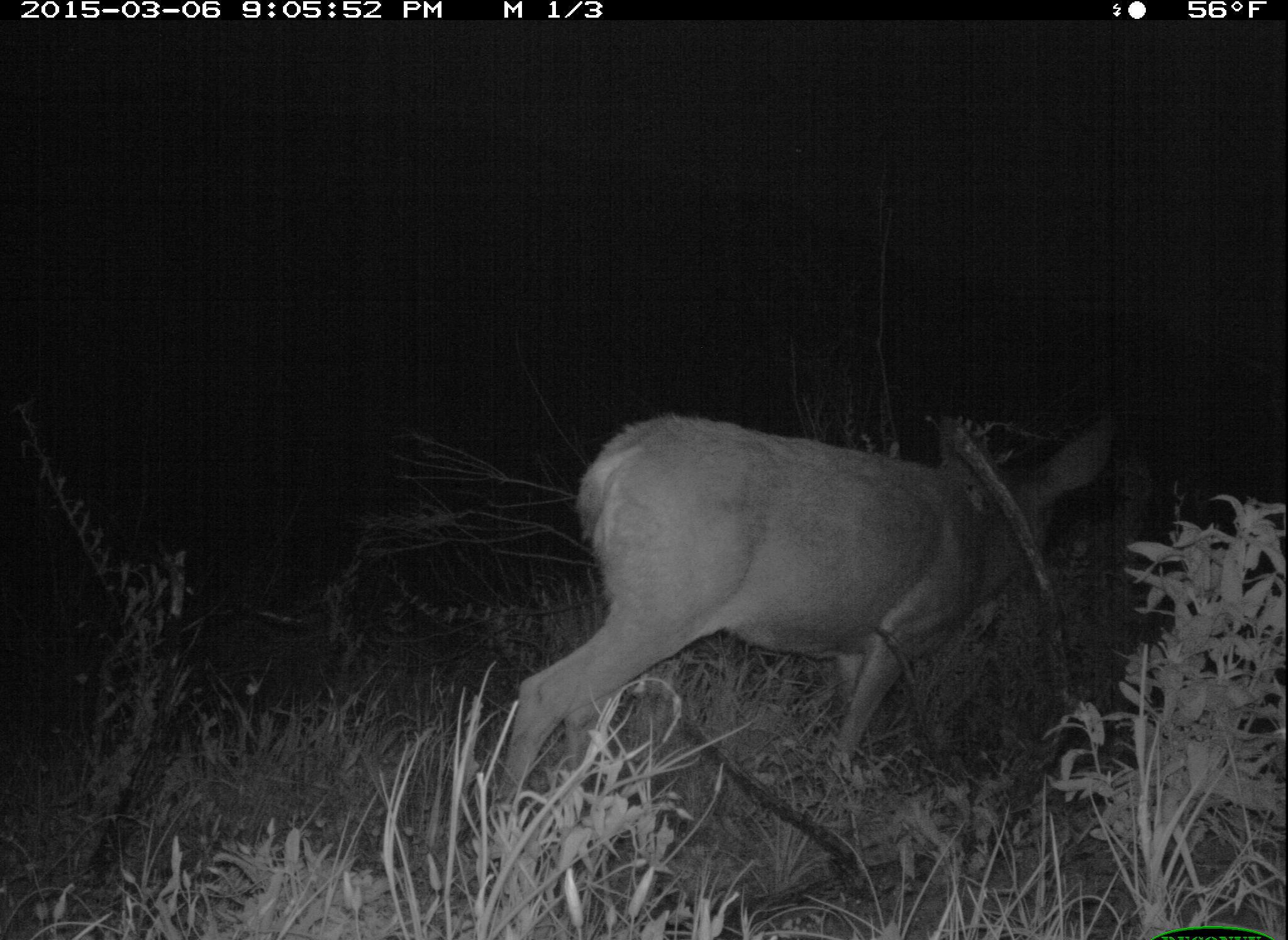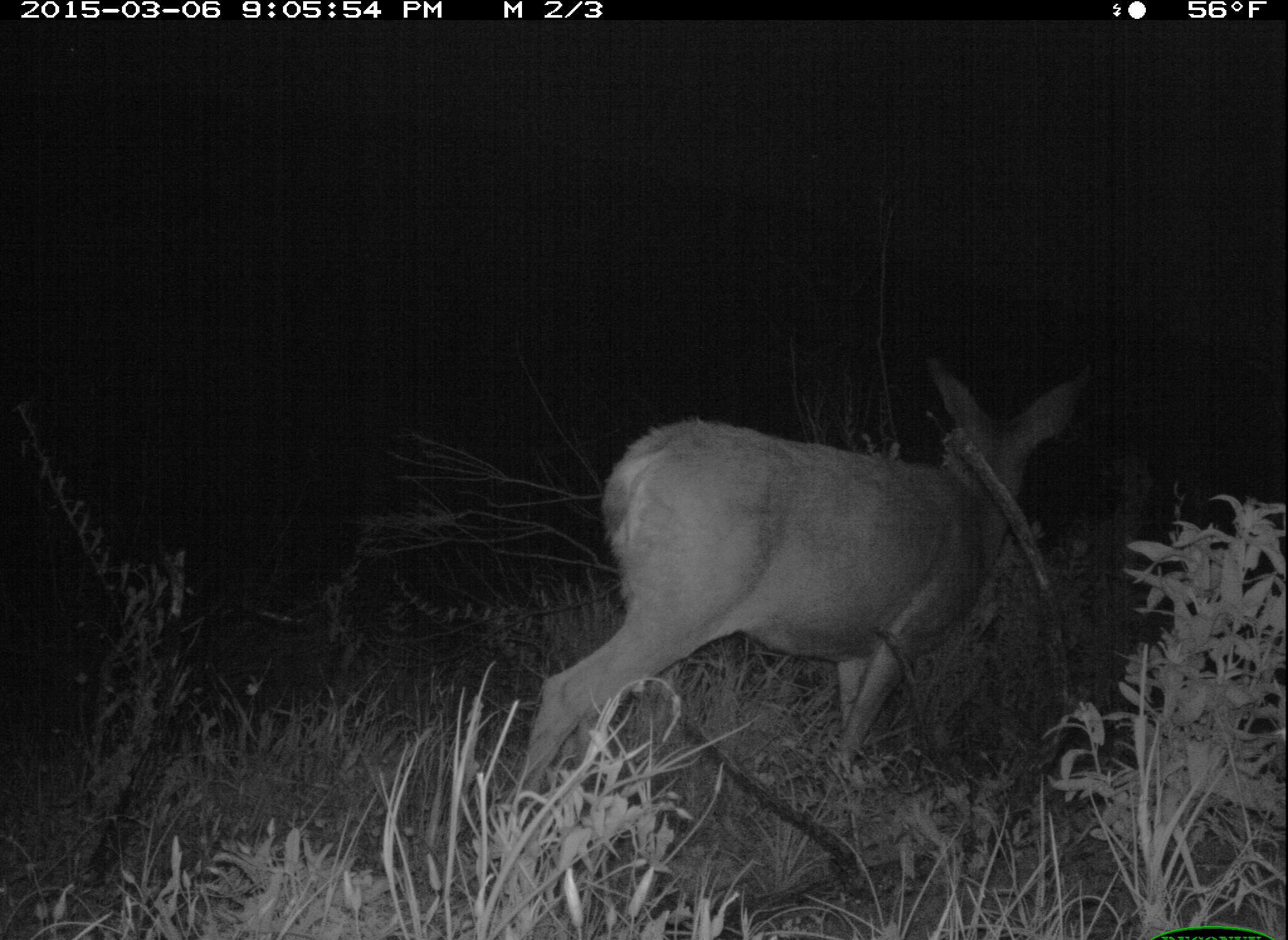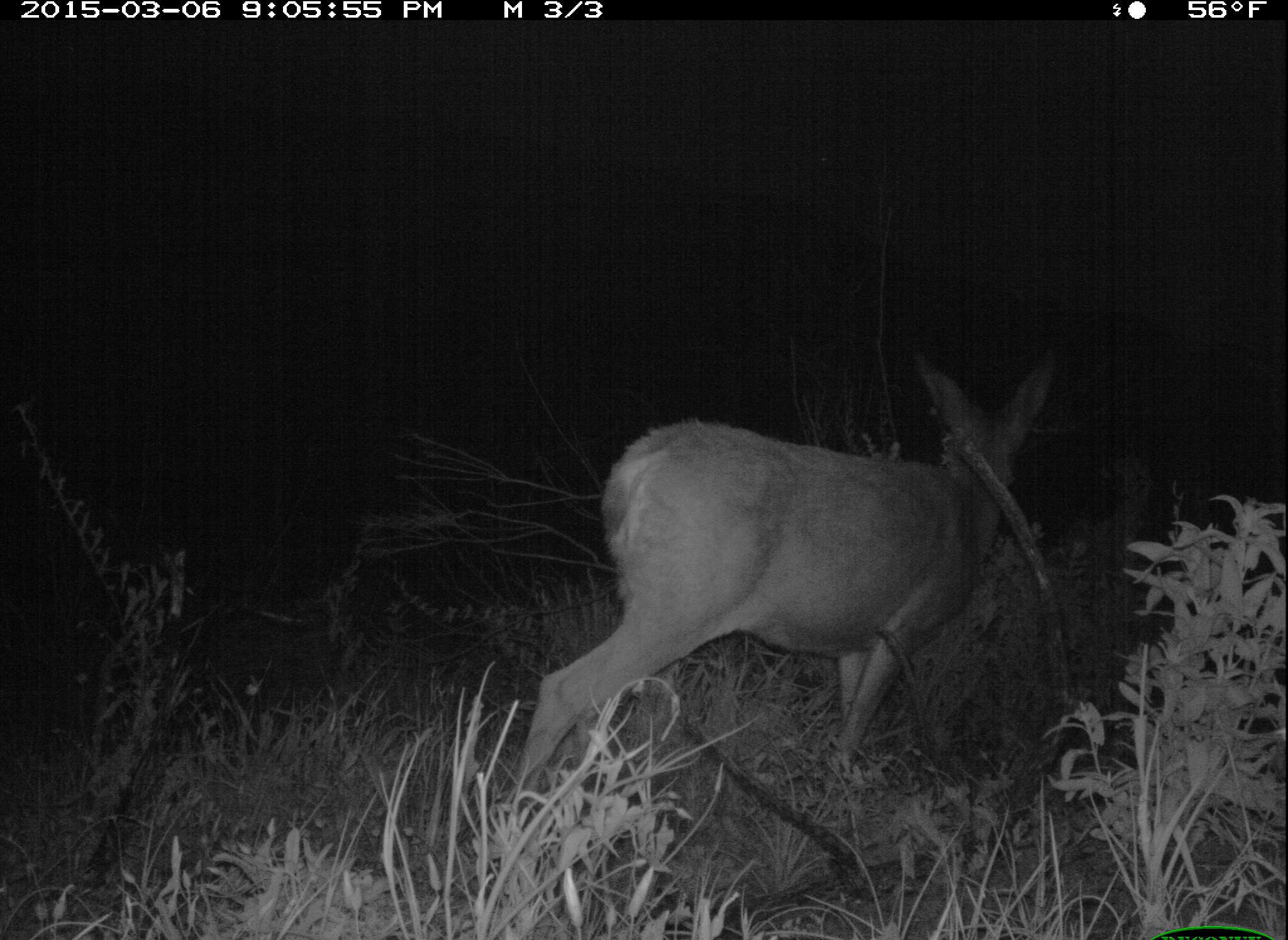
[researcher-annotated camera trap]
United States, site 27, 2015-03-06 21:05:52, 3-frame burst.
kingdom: Animalia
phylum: Chordata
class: Mammalia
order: Artiodactyla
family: Cervidae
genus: Odocoileus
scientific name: Odocoileus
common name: deer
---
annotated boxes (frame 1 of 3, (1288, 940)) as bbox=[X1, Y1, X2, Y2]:
deer: bbox=[489, 413, 1124, 867]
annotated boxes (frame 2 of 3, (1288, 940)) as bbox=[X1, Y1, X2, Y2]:
deer: bbox=[504, 351, 1098, 875]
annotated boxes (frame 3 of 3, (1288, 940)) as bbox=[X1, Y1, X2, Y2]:
deer: bbox=[508, 345, 1060, 873]